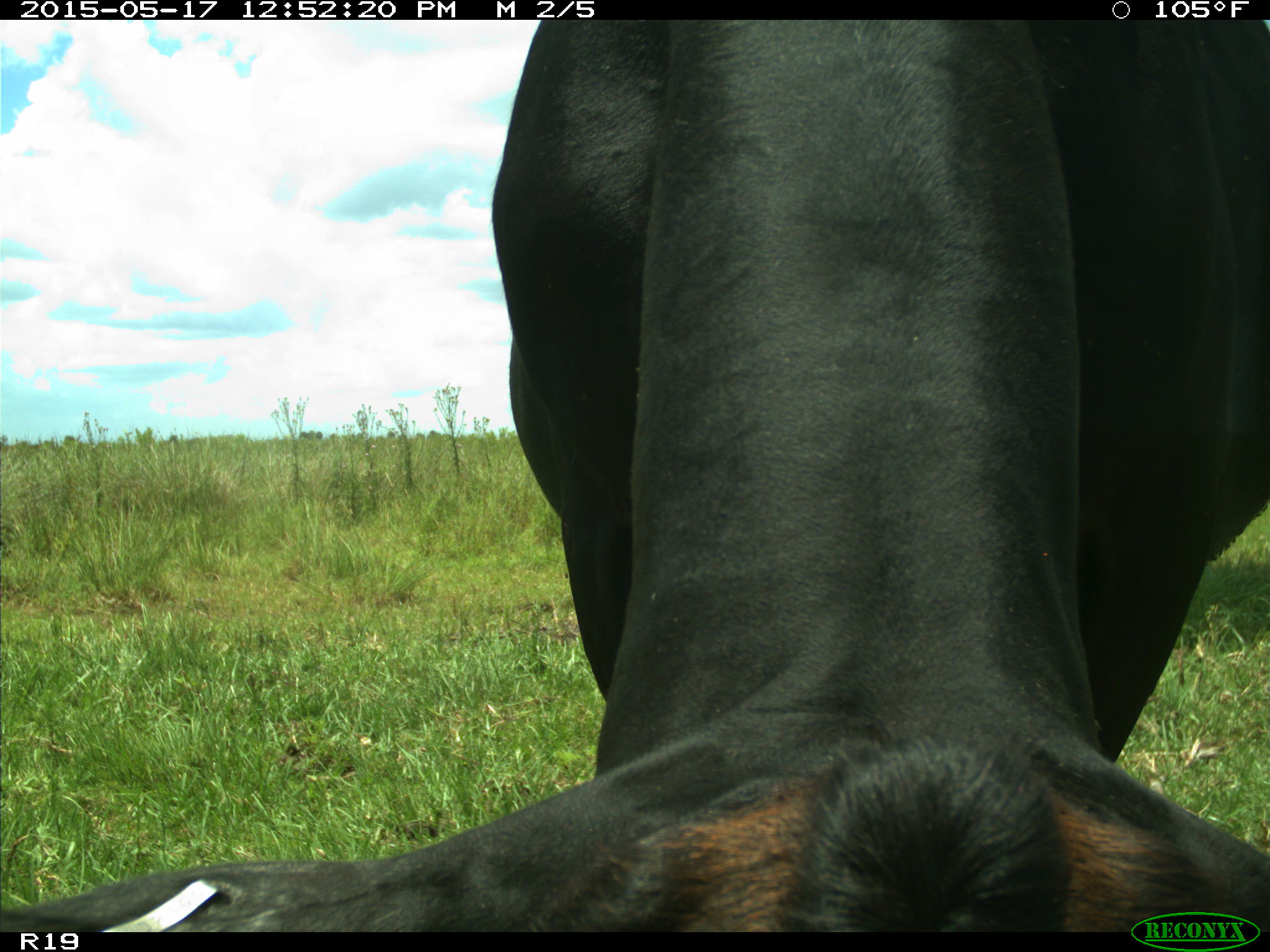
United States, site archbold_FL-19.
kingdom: Animalia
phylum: Chordata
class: Mammalia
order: Artiodactyla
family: Bovidae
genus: Bos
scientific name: Bos taurus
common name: domestic cow